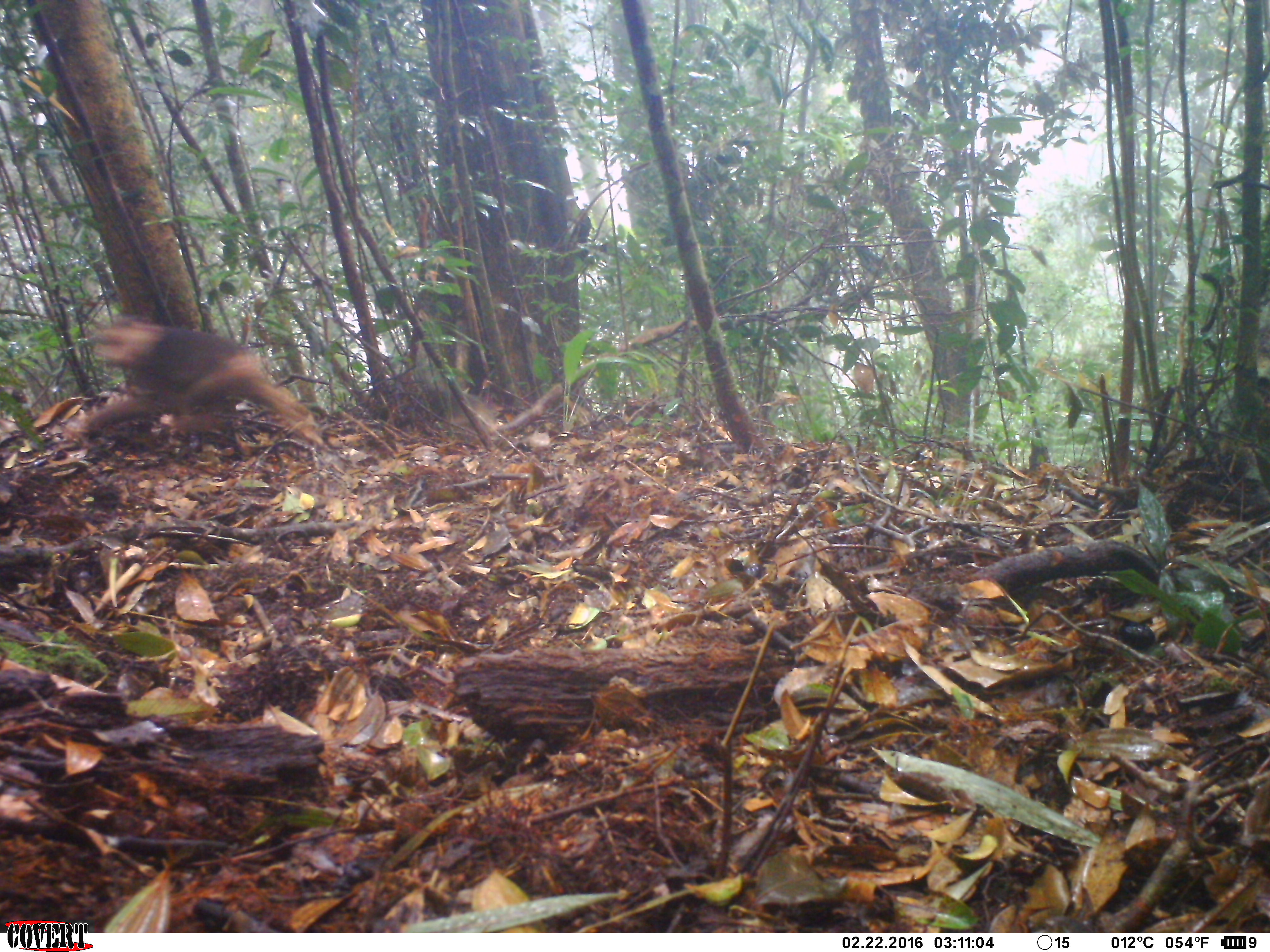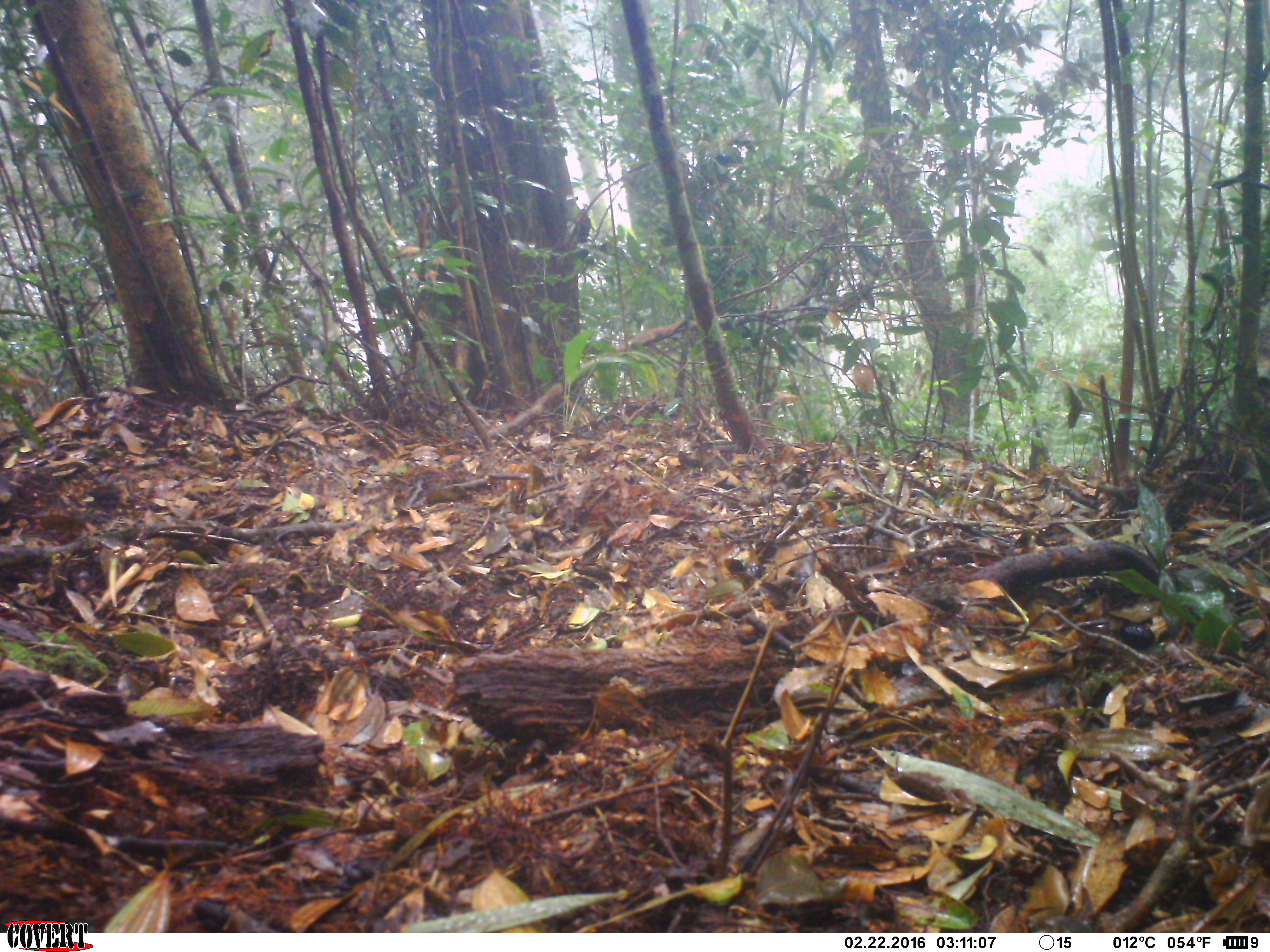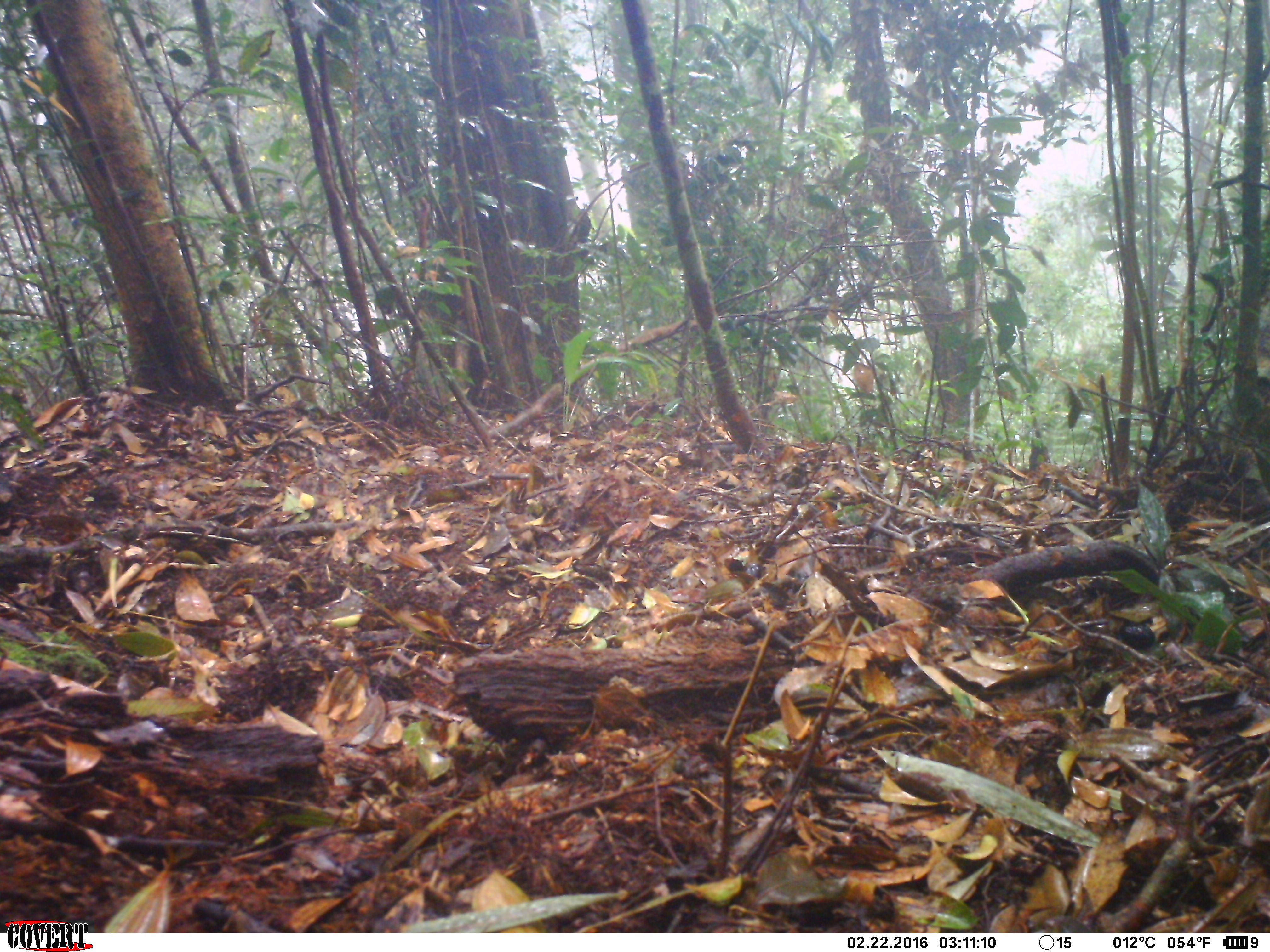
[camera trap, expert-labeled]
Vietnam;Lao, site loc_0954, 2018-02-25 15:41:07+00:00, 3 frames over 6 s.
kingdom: Animalia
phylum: Chordata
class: Mammalia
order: Primates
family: Cercopithecidae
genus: Macaca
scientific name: Macaca arctoides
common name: stump-tailed macaque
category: stump tailed macaque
Stump tailed macaque (stump-tailed macaque) (Macaca arctoides). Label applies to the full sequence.